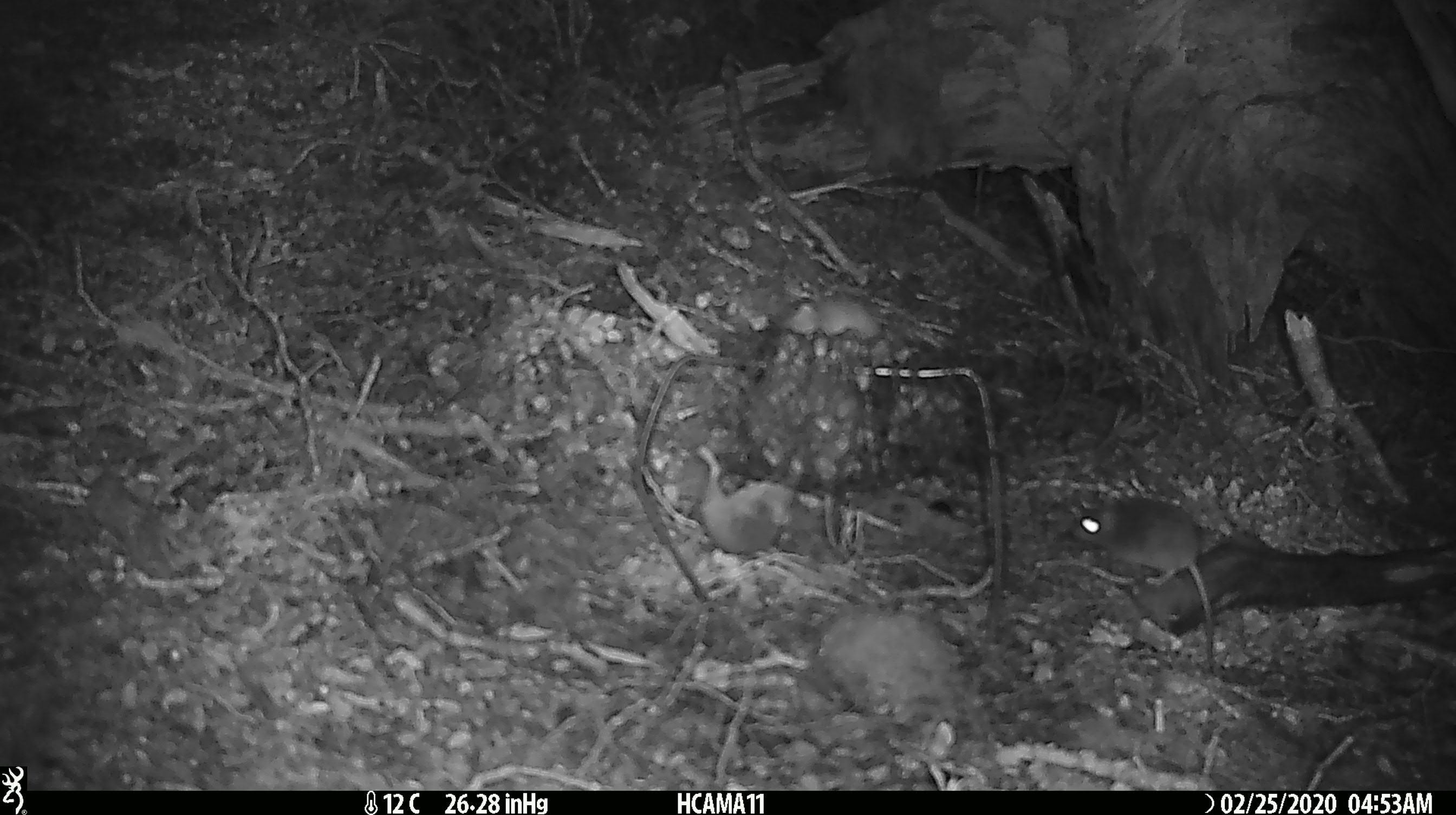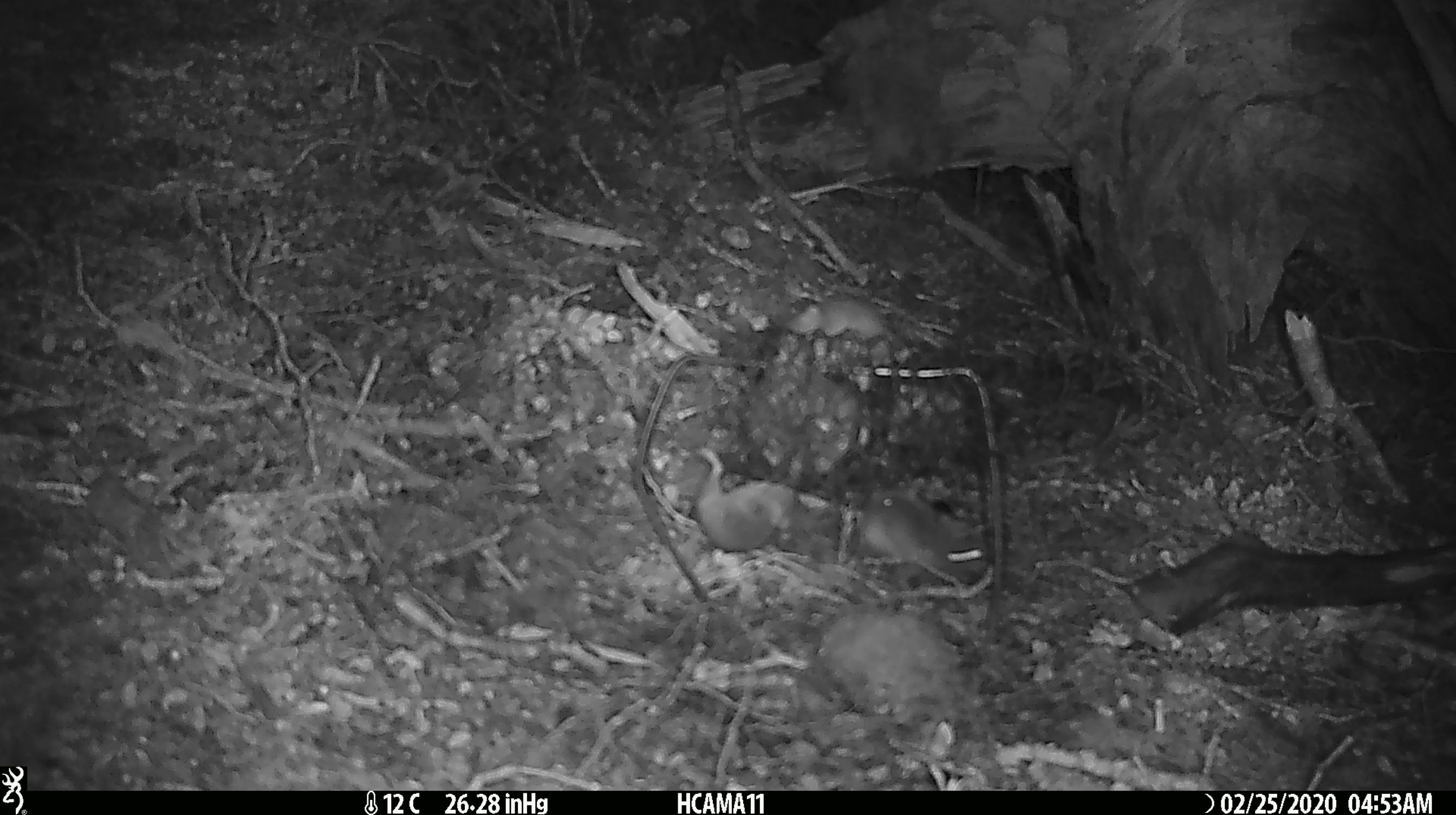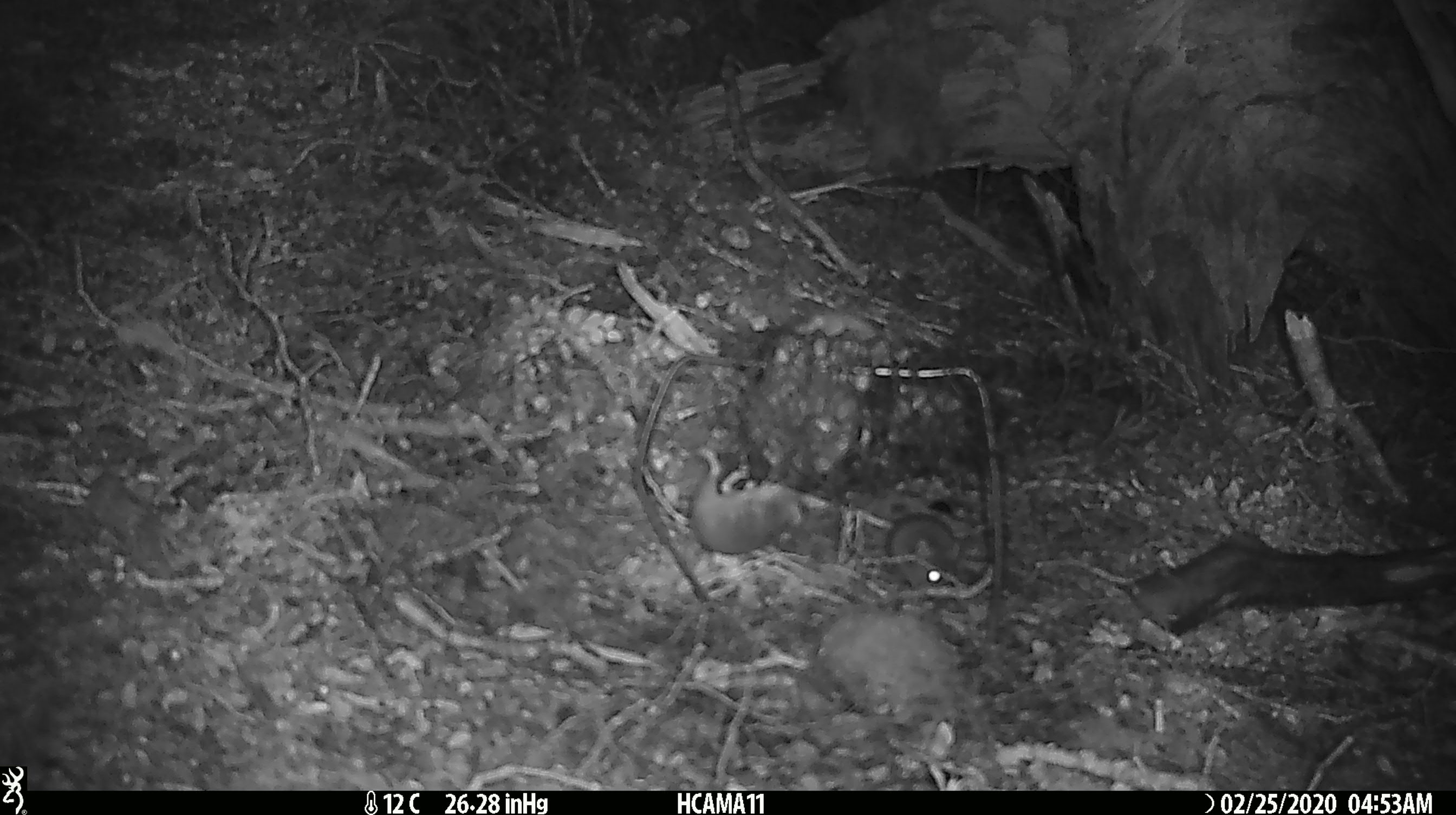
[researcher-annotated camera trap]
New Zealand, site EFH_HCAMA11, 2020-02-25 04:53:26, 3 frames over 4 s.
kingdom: Animalia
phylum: Chordata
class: Mammalia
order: Rodentia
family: Muridae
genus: Mus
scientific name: Mus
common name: mouse